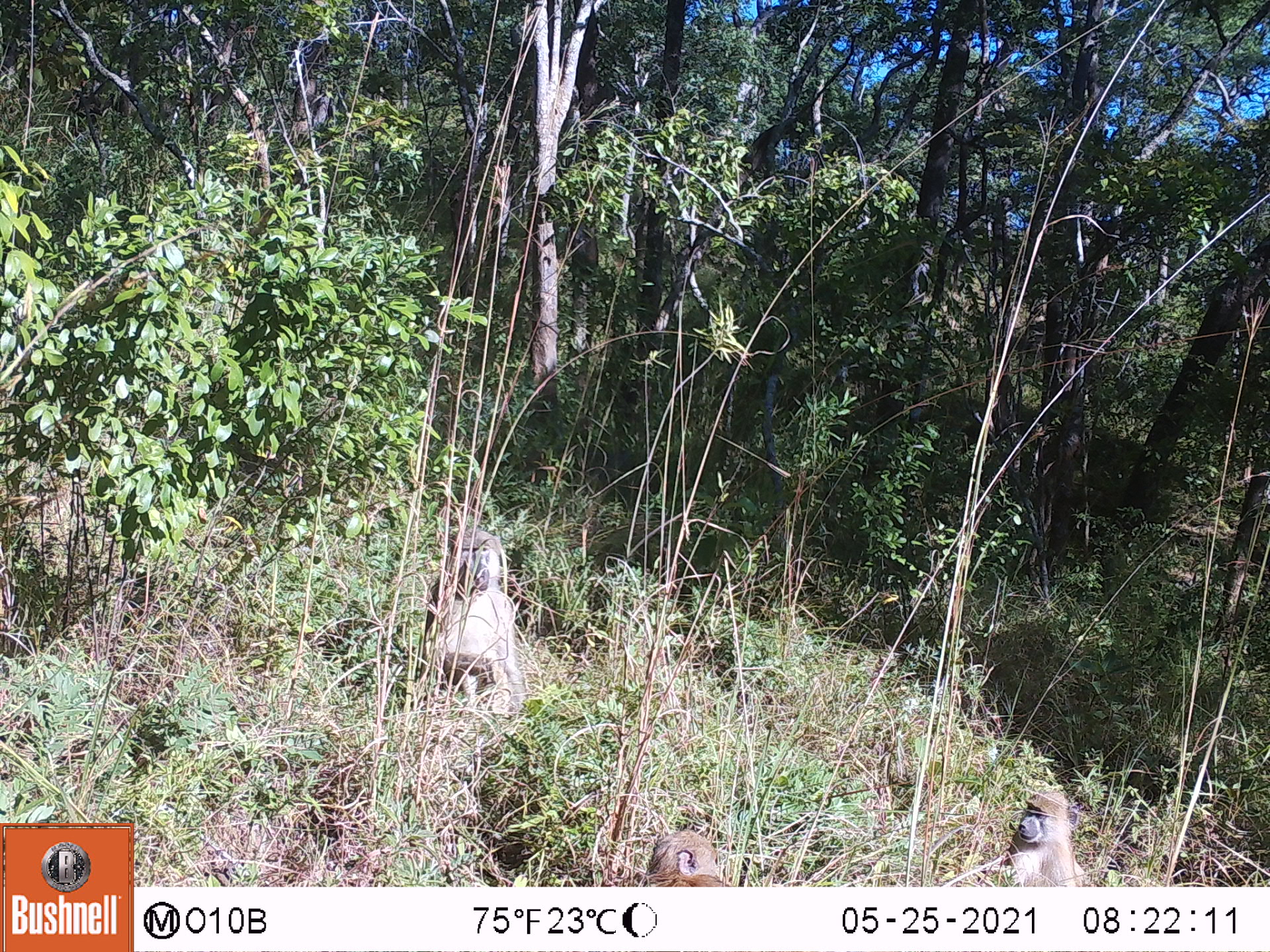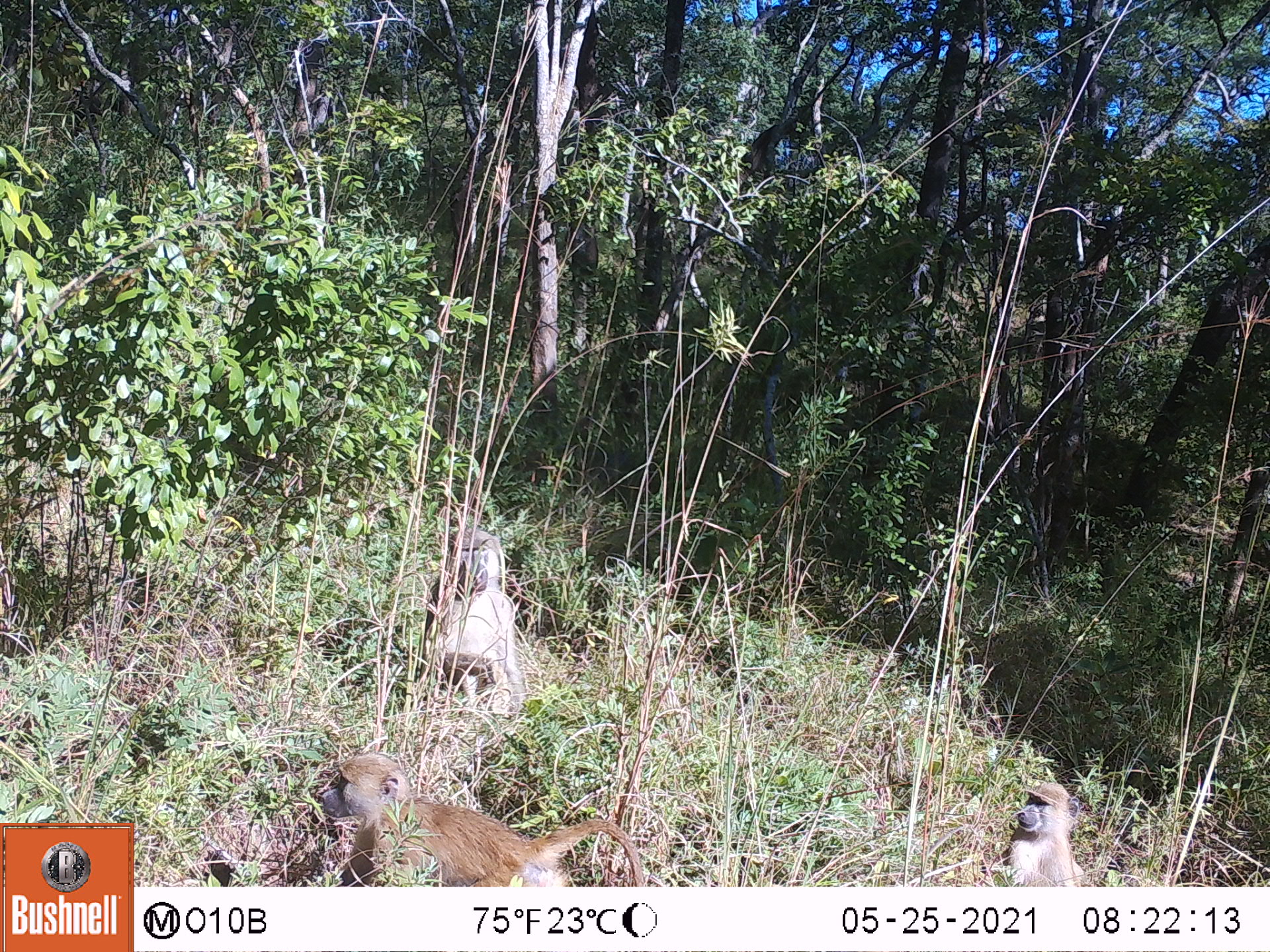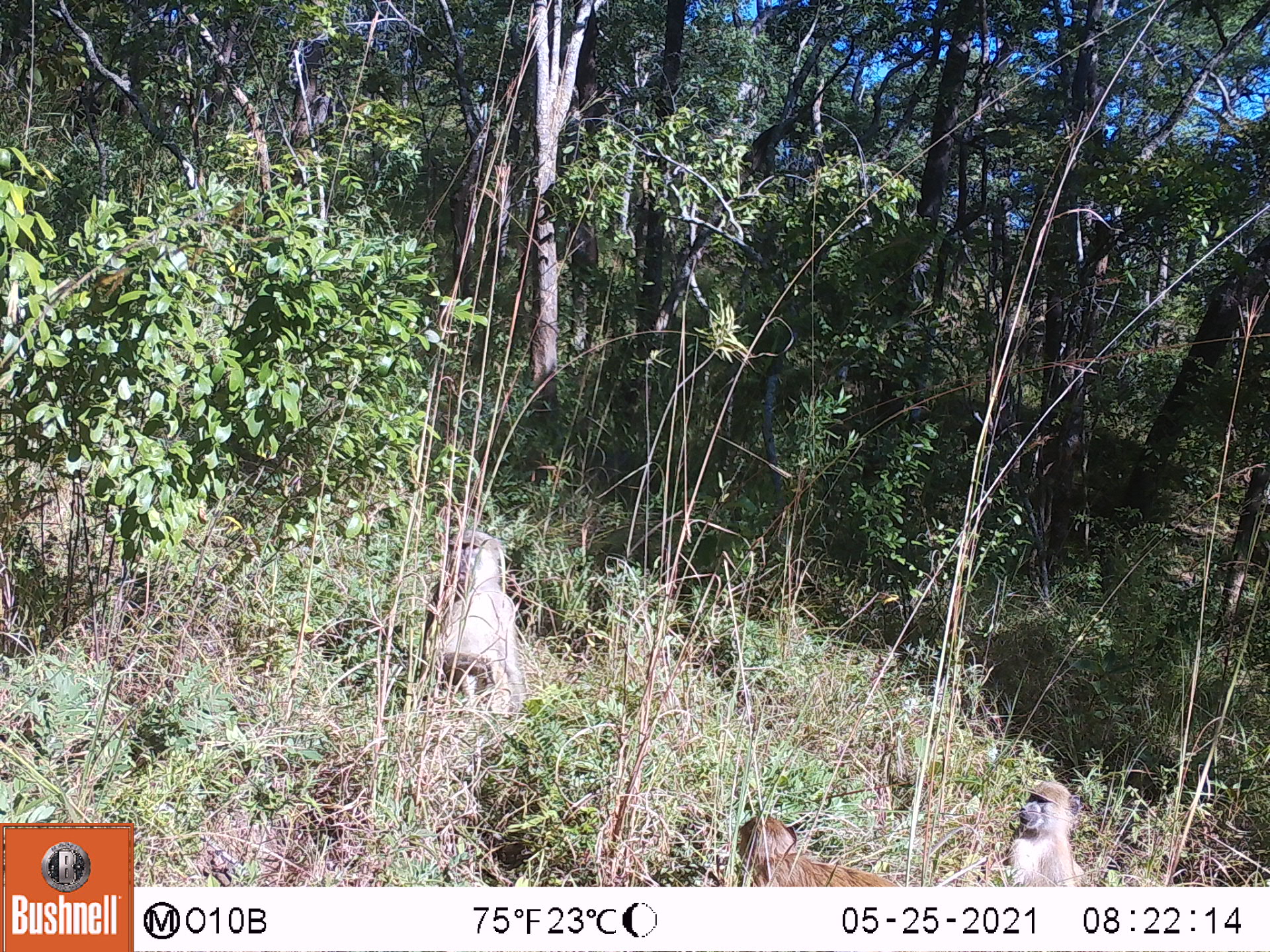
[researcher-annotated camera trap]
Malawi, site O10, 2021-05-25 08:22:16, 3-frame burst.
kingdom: Animalia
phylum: Chordata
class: Mammalia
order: Primates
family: Cercopithecidae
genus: Papio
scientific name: Papio cynocephalus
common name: yellow baboon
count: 3